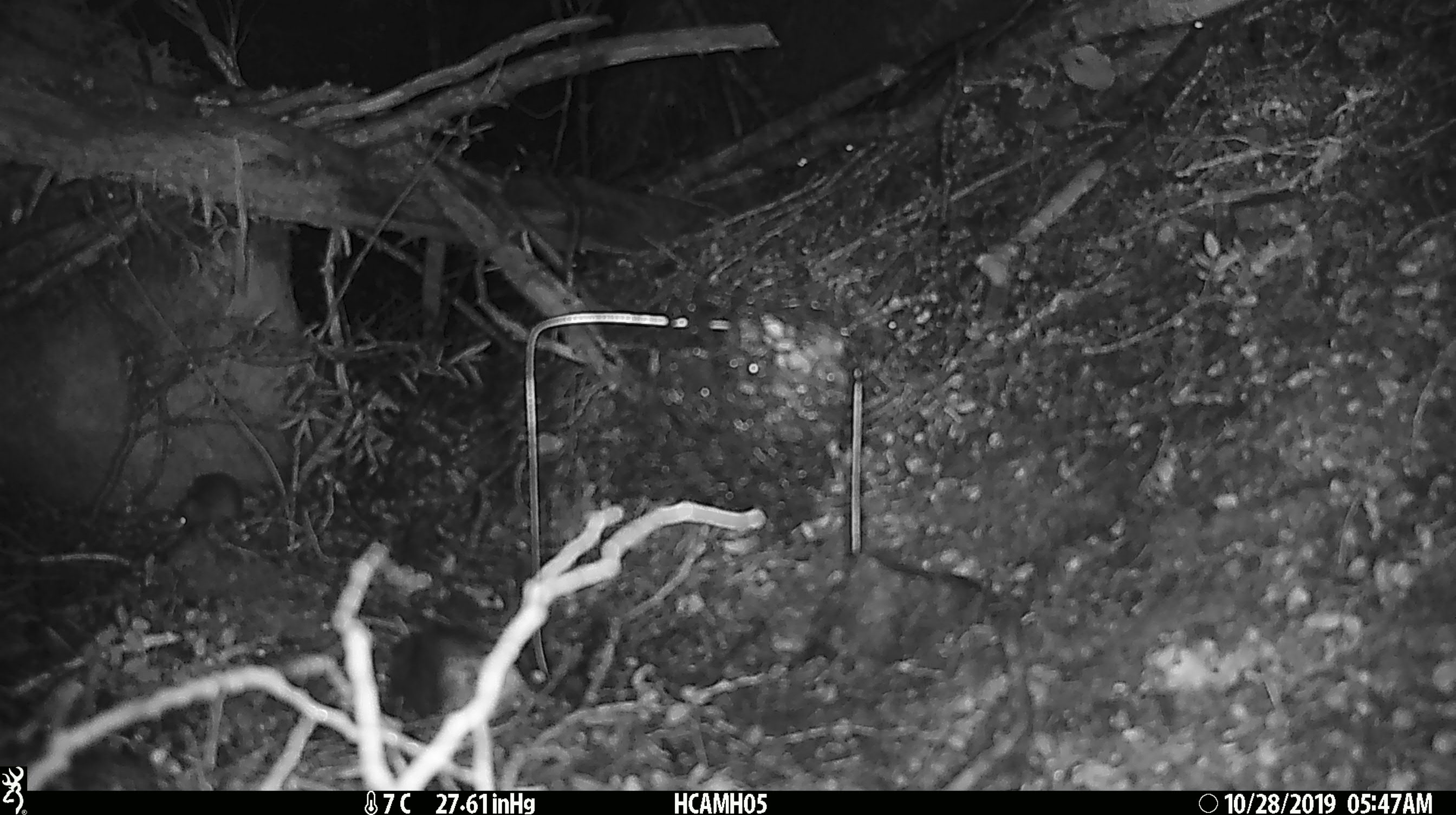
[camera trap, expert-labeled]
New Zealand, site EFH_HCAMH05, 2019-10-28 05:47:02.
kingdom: Animalia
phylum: Chordata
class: Mammalia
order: Rodentia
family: Muridae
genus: Mus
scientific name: Mus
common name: mouse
Mouse (Mus).